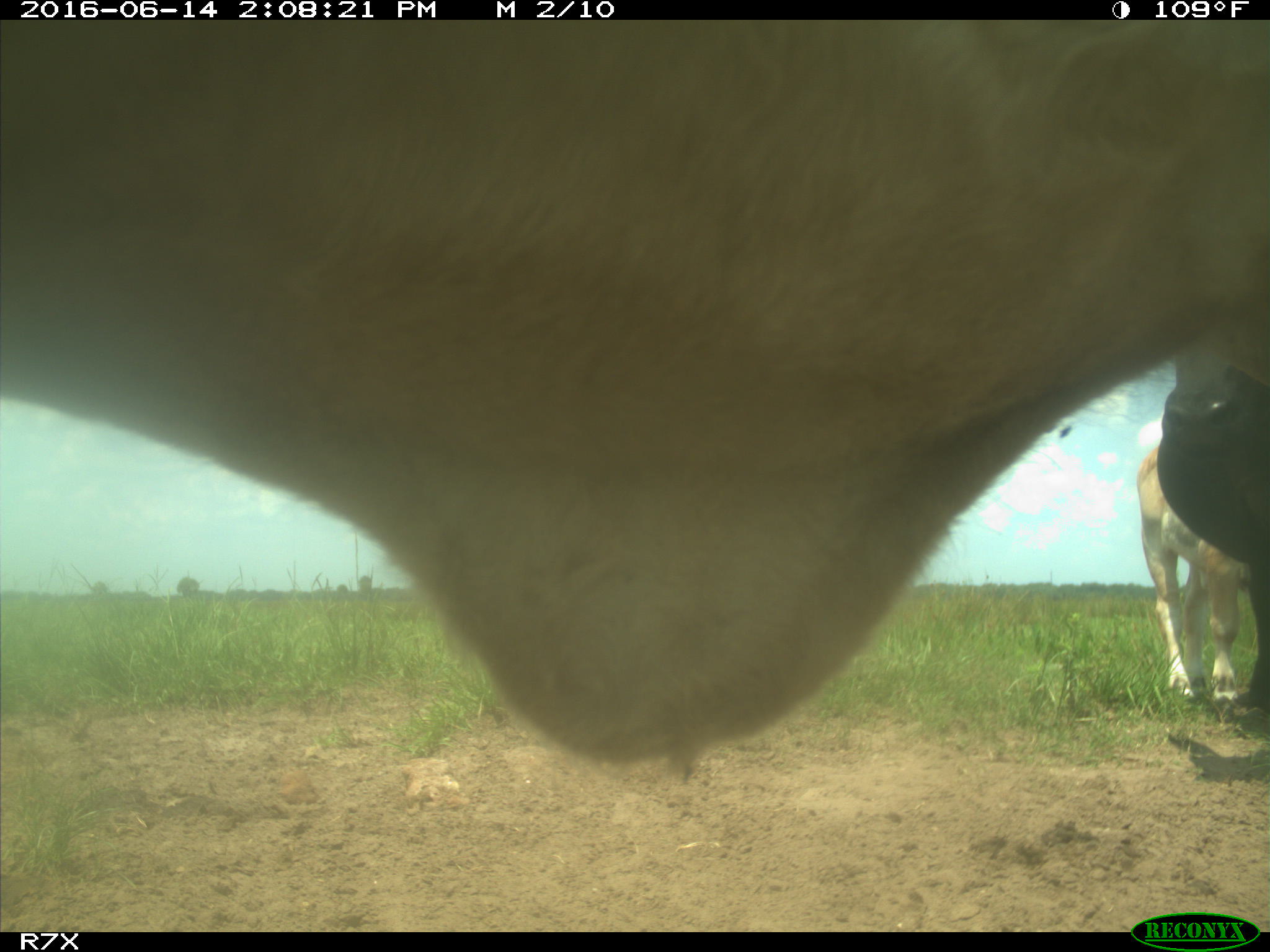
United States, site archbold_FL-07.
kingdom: Animalia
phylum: Chordata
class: Mammalia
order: Artiodactyla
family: Bovidae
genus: Bos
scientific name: Bos taurus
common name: domestic cow